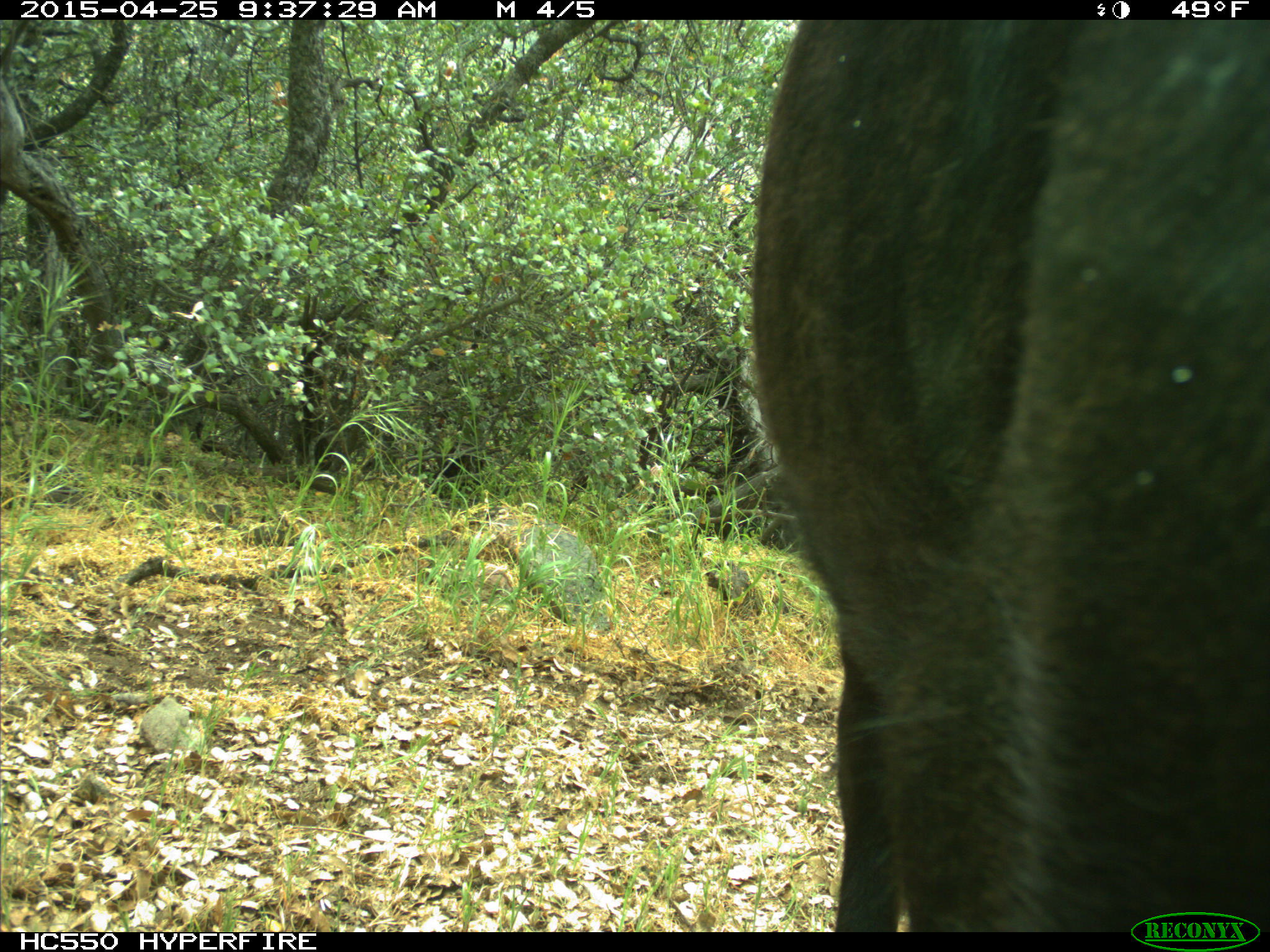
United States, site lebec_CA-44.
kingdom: Animalia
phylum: Chordata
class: Mammalia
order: Artiodactyla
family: Suidae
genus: Sus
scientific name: Sus scrofa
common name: wild boar